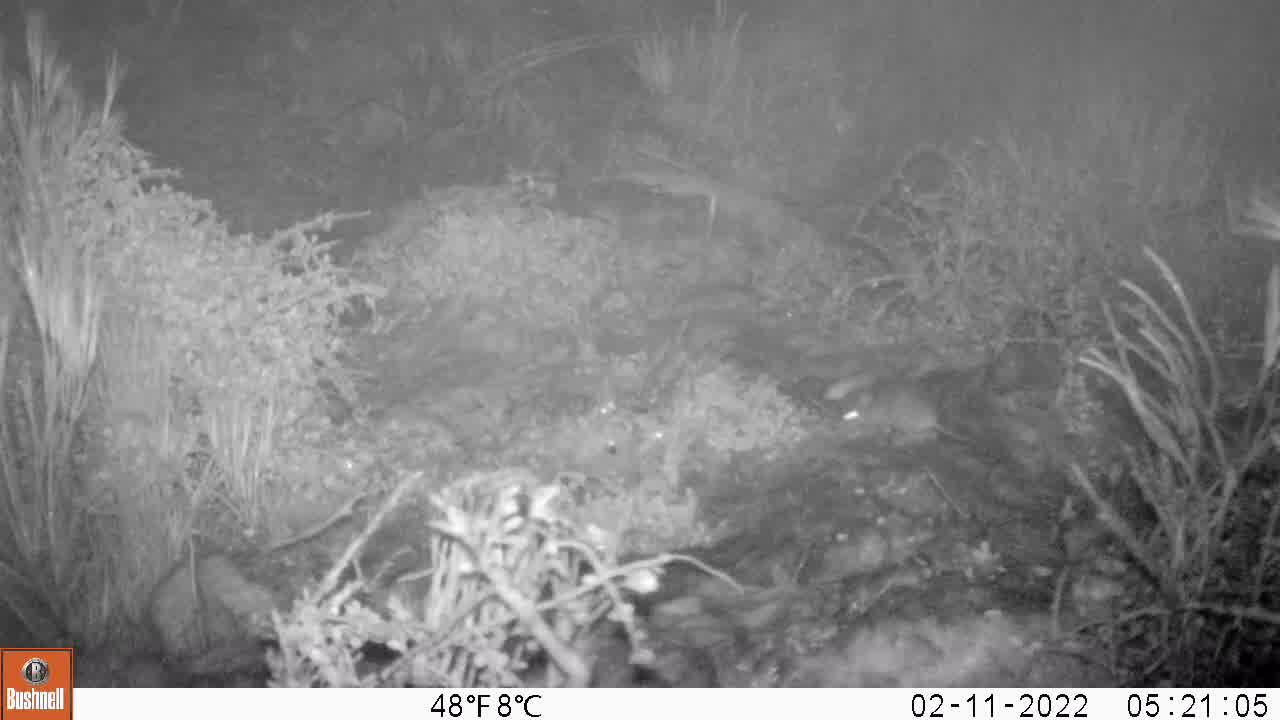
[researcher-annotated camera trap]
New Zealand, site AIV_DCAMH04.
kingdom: Animalia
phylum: Chordata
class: Mammalia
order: Rodentia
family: Muridae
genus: Mus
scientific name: Mus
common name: mouse